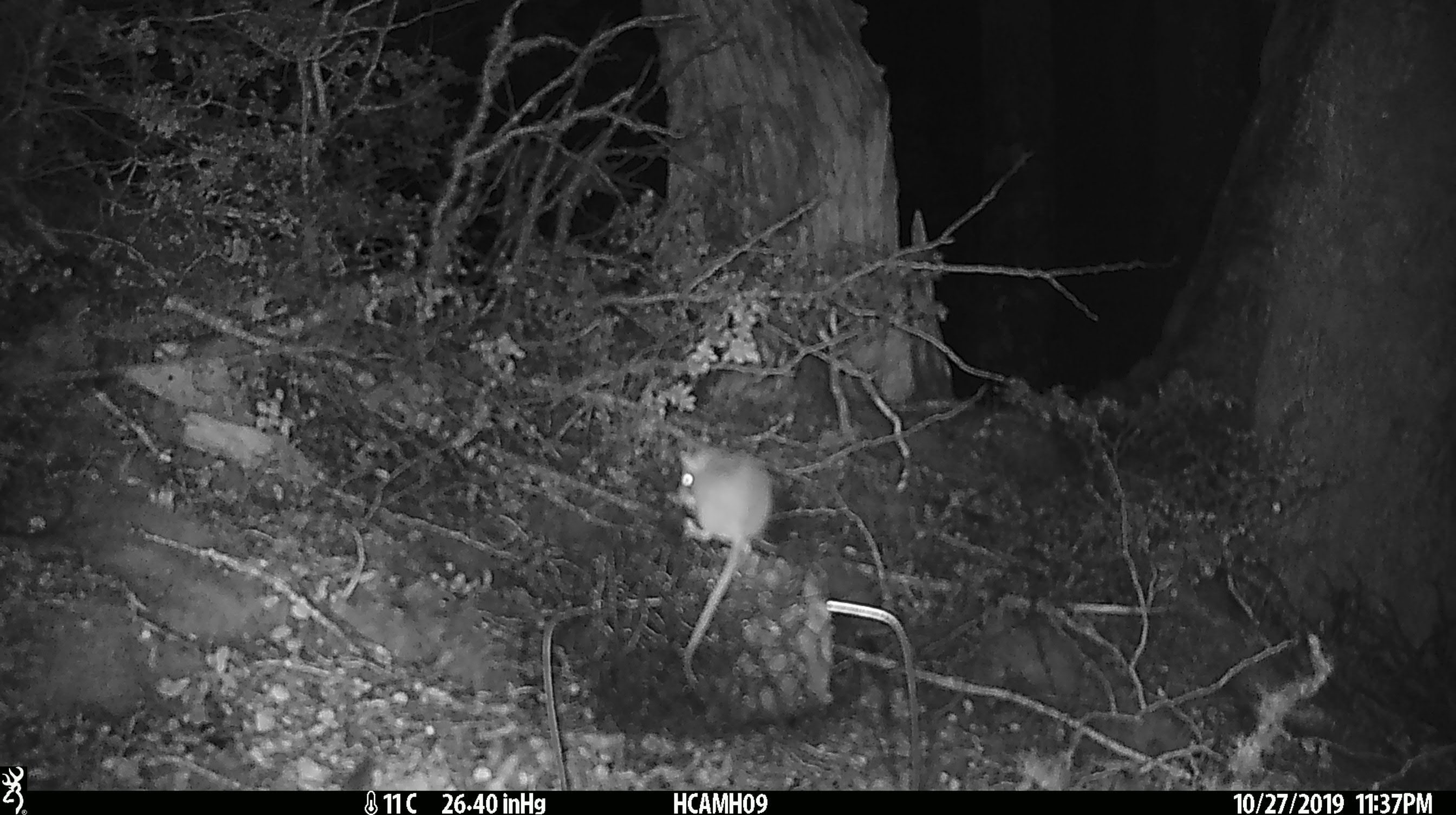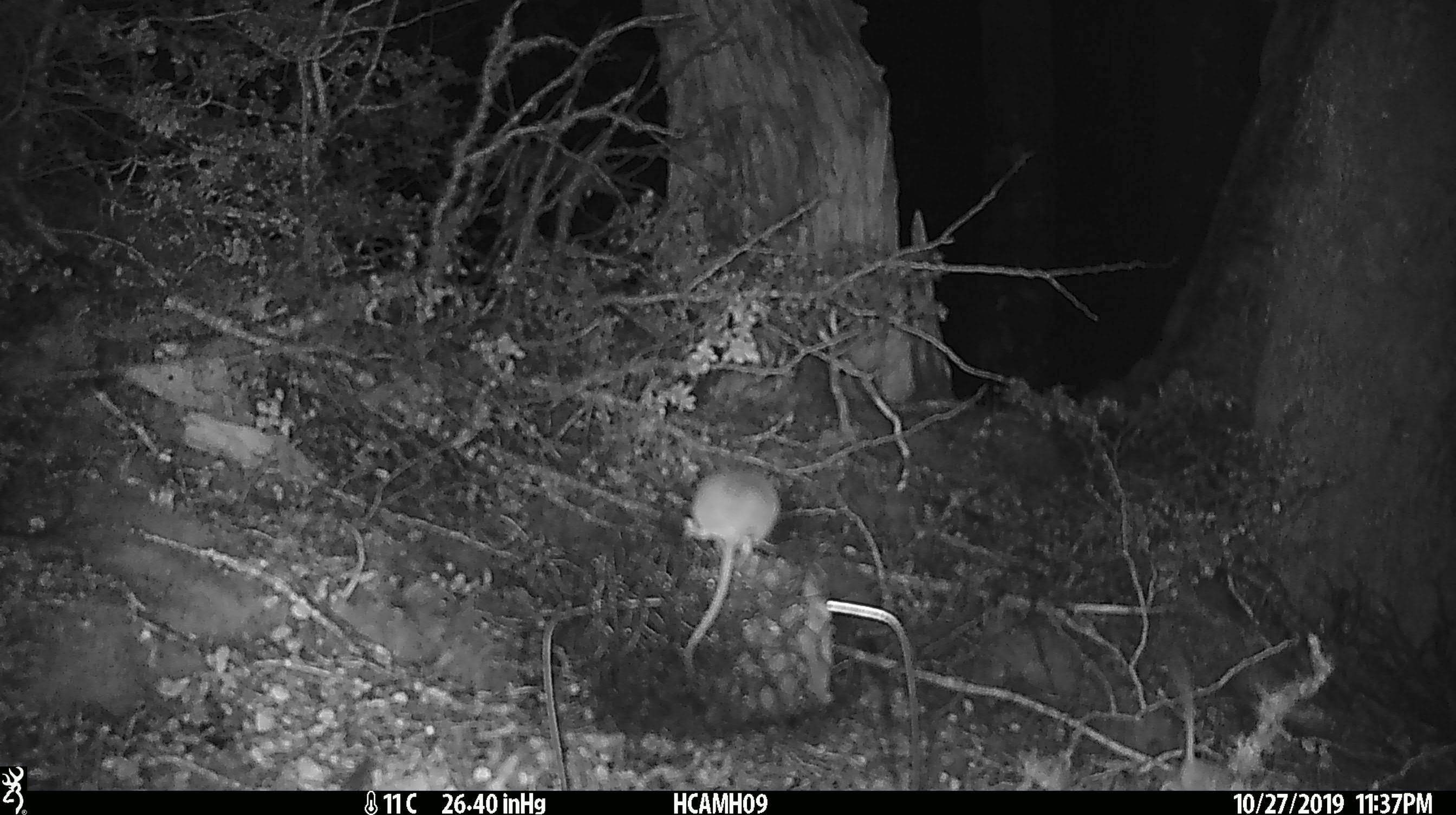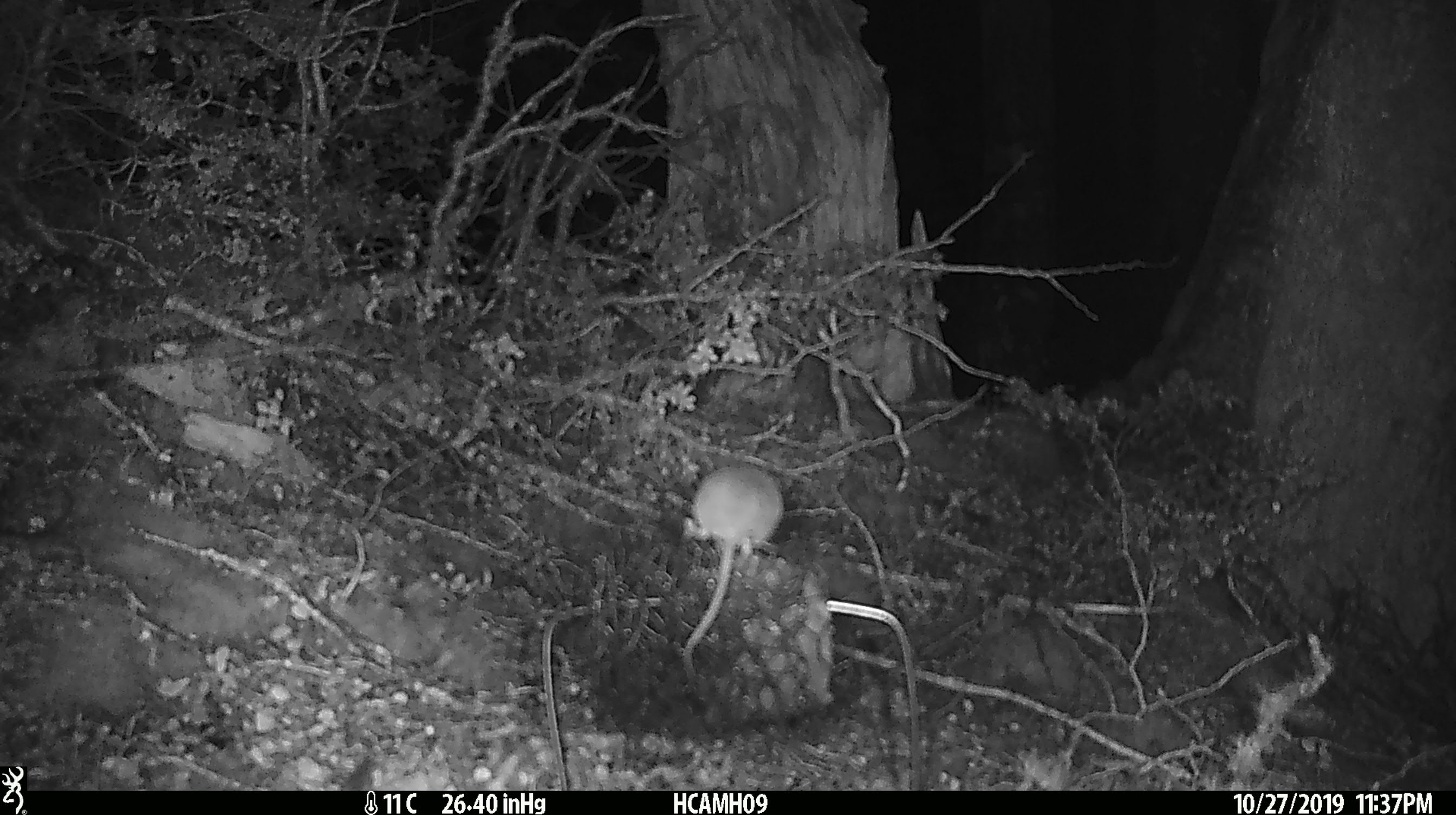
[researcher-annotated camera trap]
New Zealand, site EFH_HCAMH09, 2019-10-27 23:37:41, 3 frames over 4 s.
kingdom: Animalia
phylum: Chordata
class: Mammalia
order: Rodentia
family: Muridae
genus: Mus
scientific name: Mus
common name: mouse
Mouse (Mus).